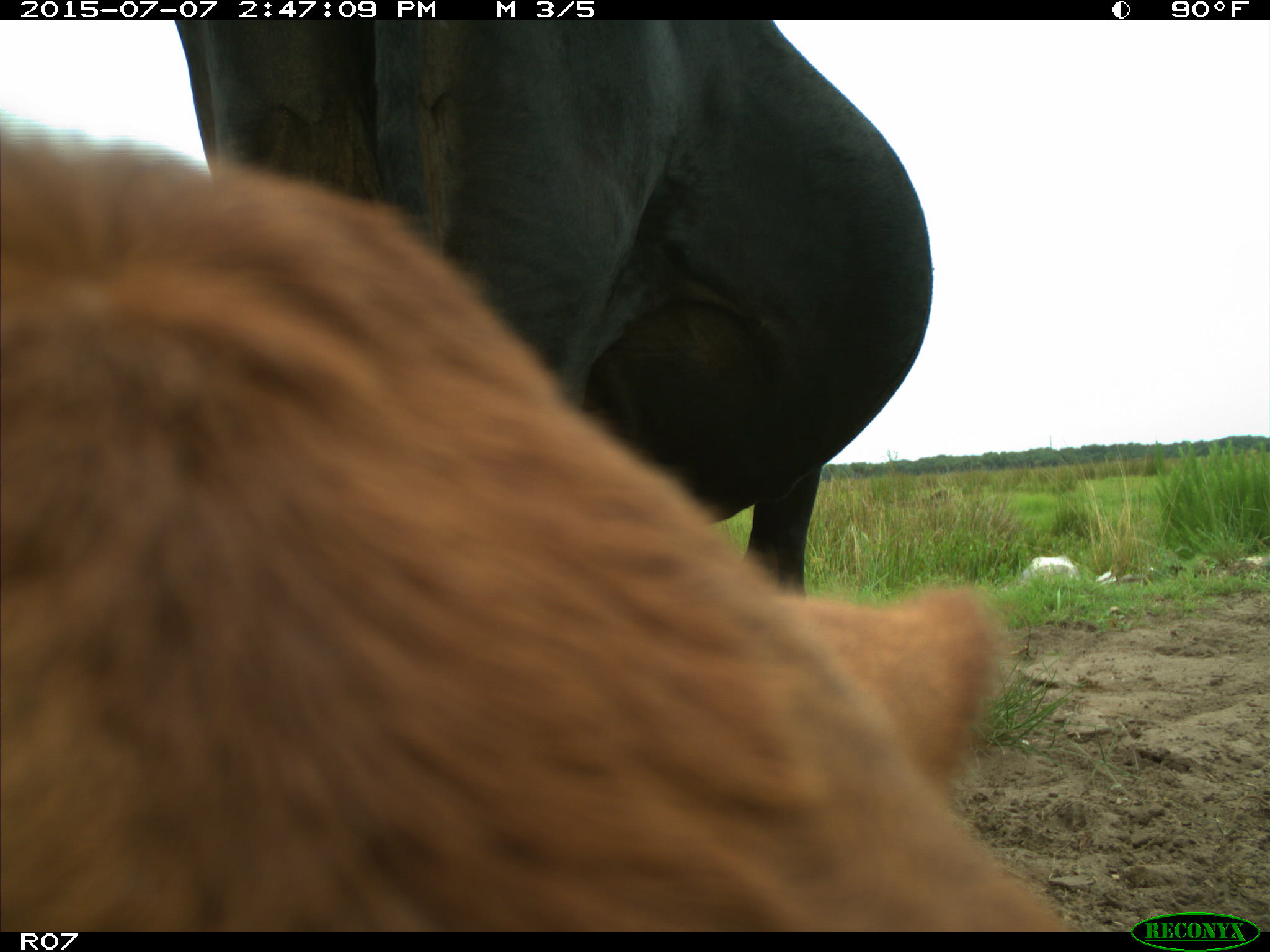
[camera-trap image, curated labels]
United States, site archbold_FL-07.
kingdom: Animalia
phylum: Chordata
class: Mammalia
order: Artiodactyla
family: Bovidae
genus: Bos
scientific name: Bos taurus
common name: domestic cow